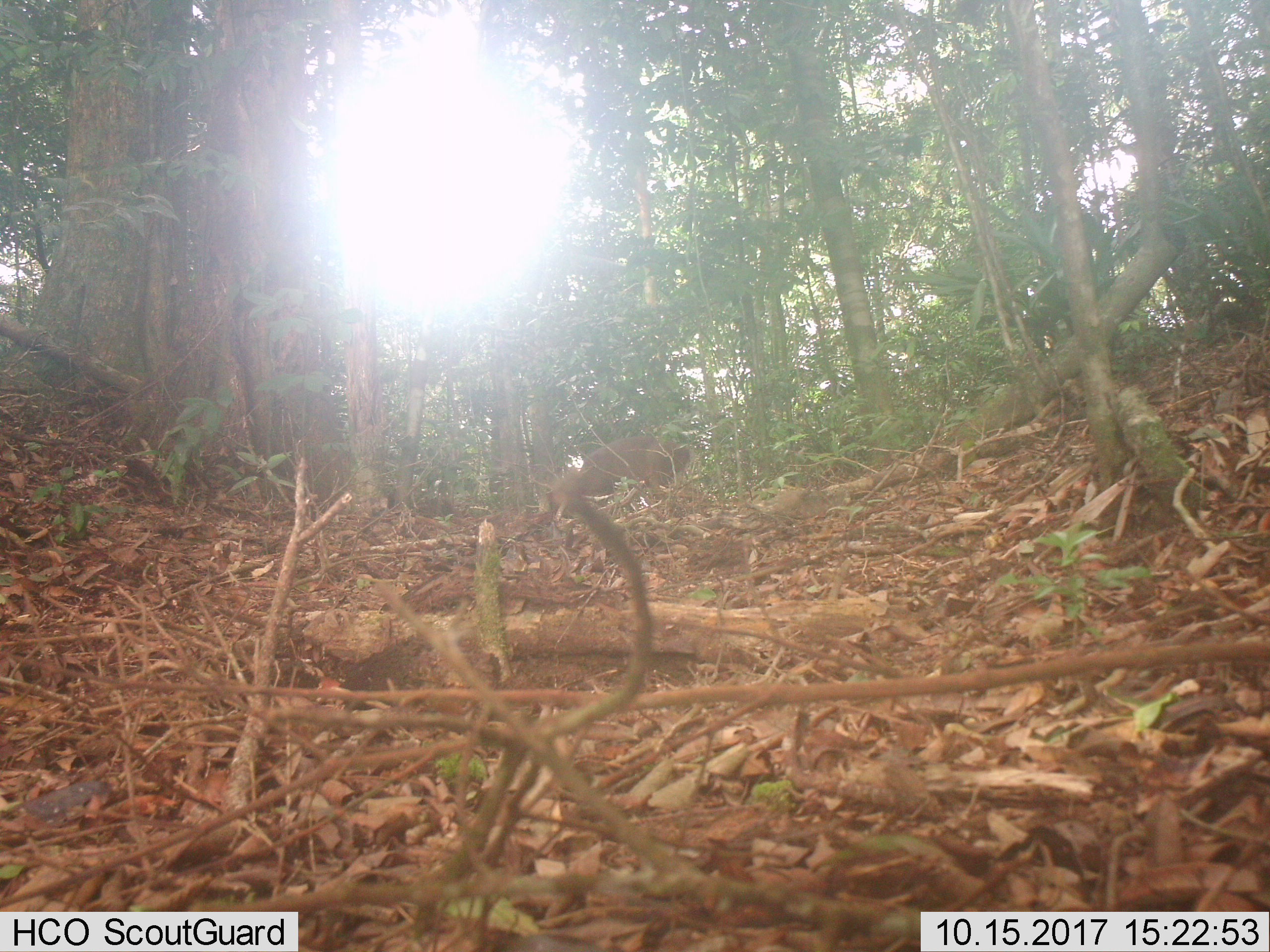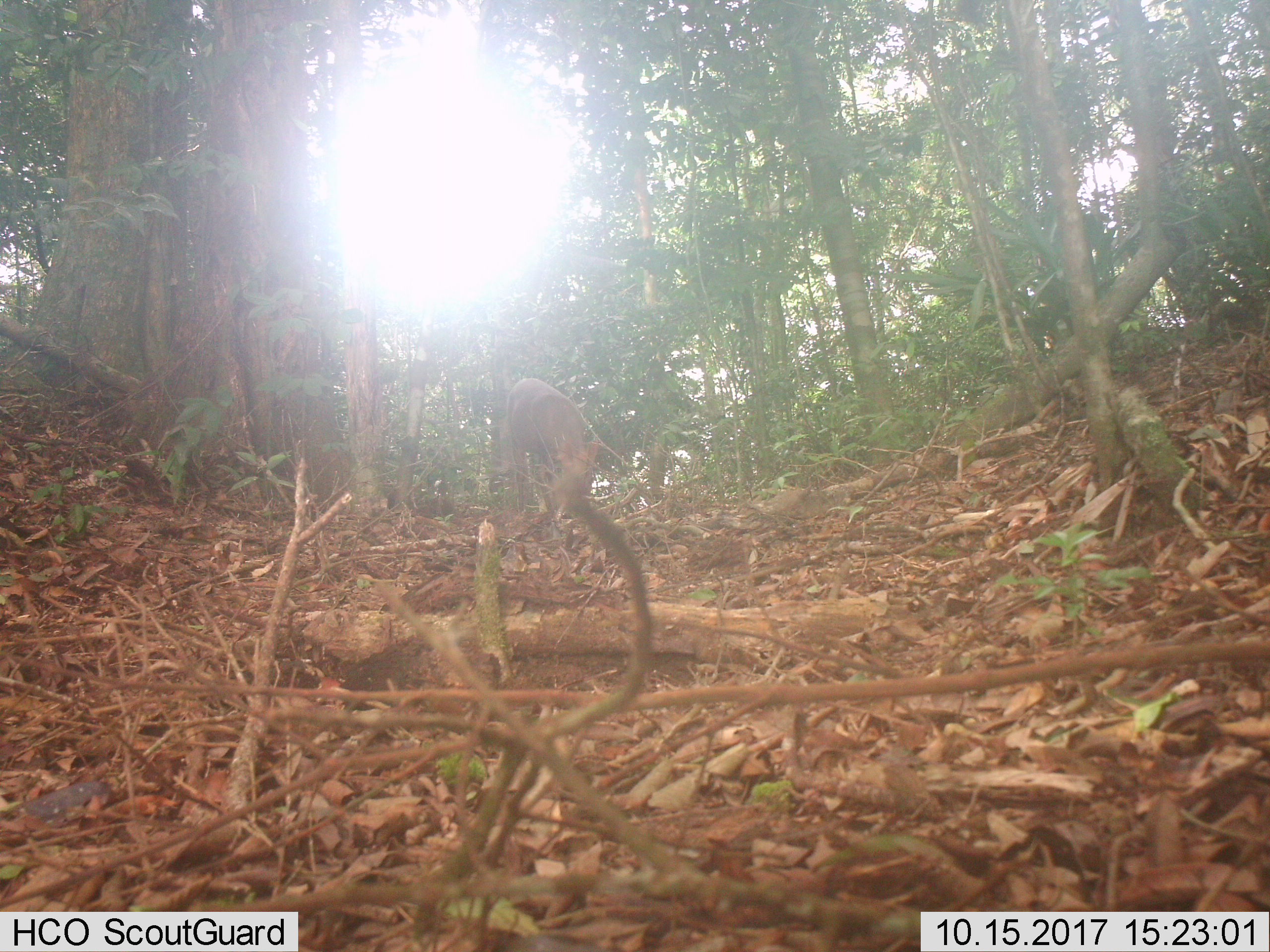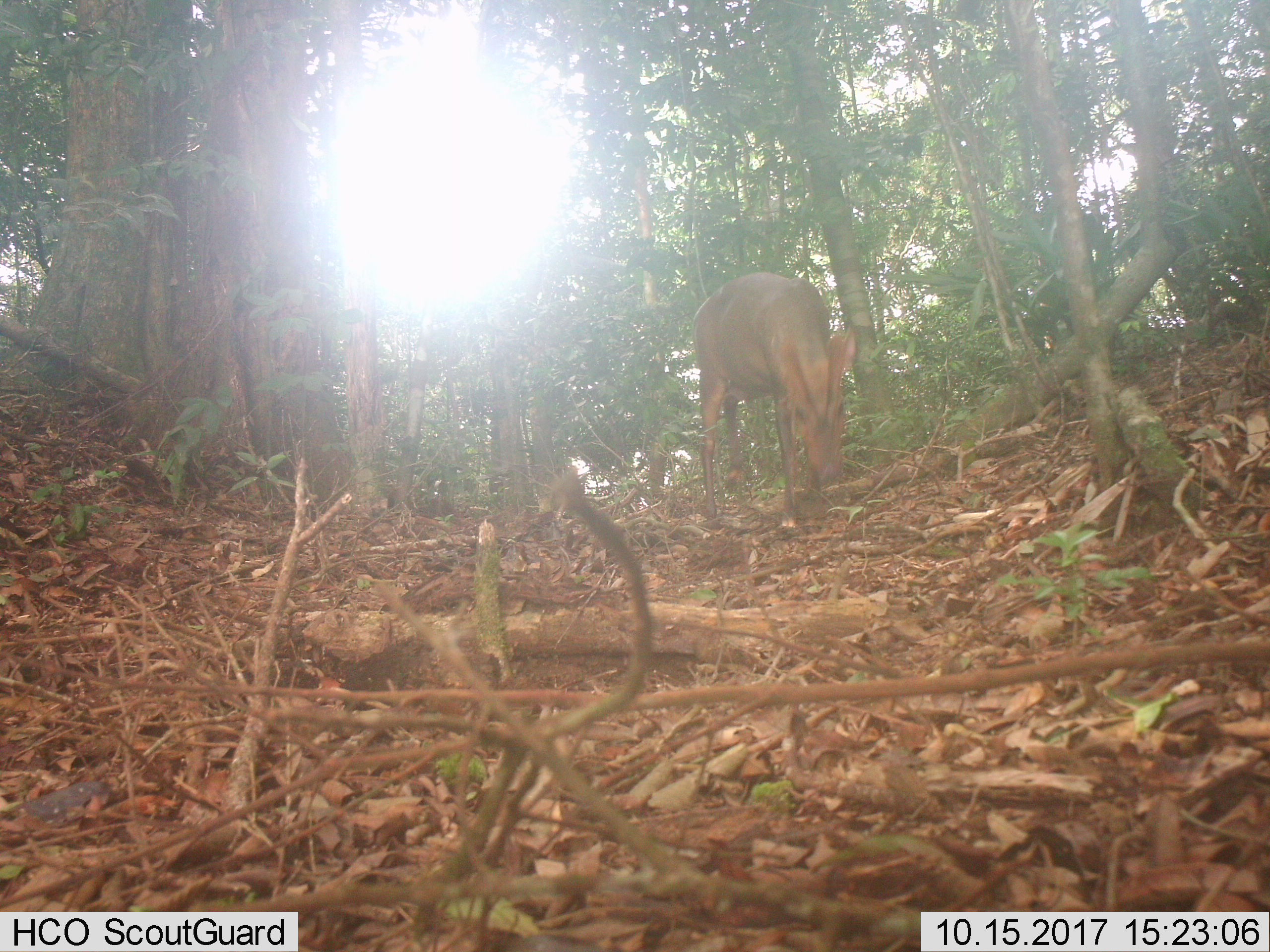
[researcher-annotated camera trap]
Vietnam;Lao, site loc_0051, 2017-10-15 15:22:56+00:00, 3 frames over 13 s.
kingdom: Animalia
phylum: Chordata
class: Mammalia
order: Artiodactyla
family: Cervidae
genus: Muntiacus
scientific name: Muntiacus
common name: muntjacs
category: unidentified muntjac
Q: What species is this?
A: Unidentified muntjac (muntjacs) (Muntiacus).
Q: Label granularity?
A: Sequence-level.